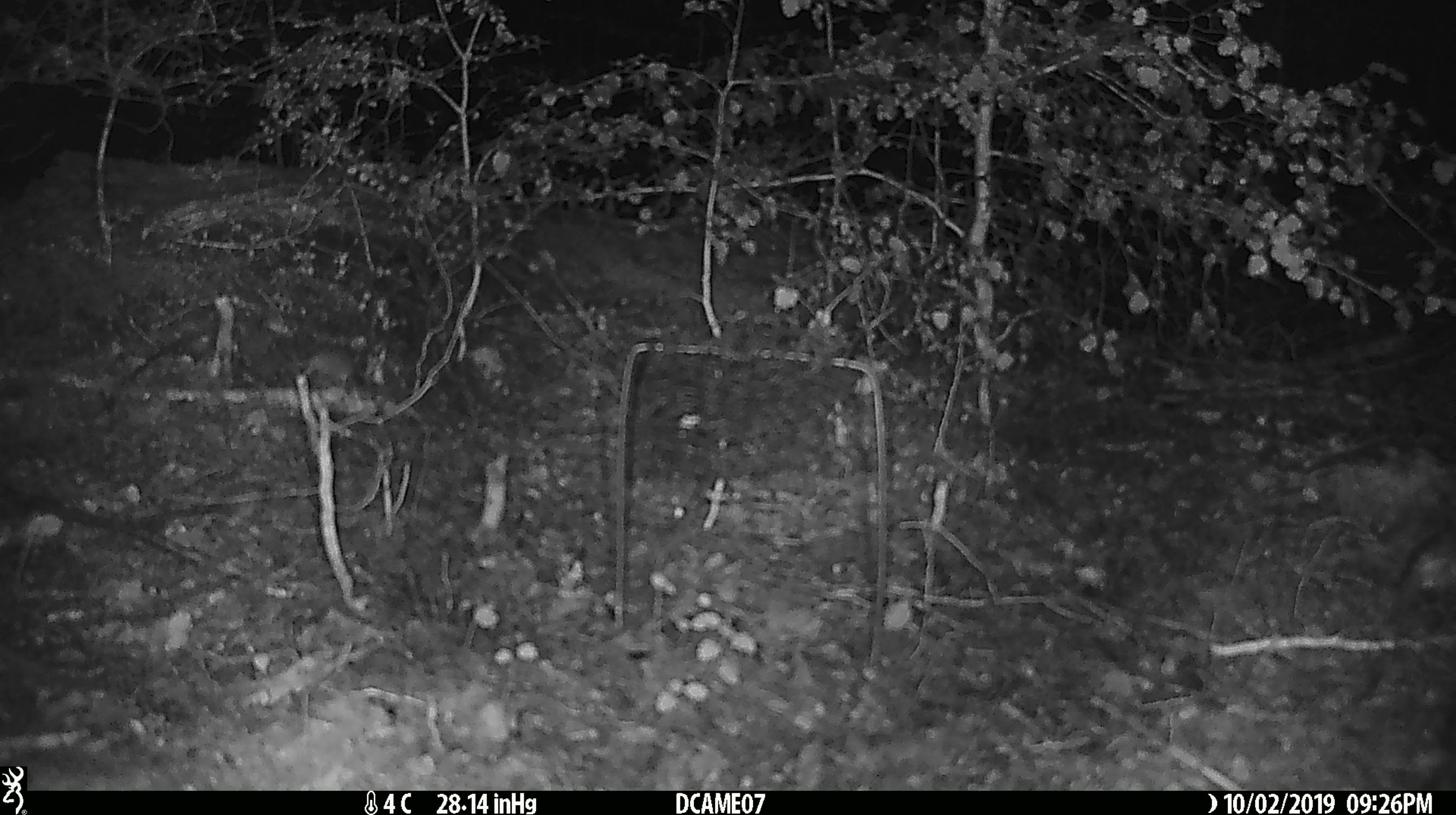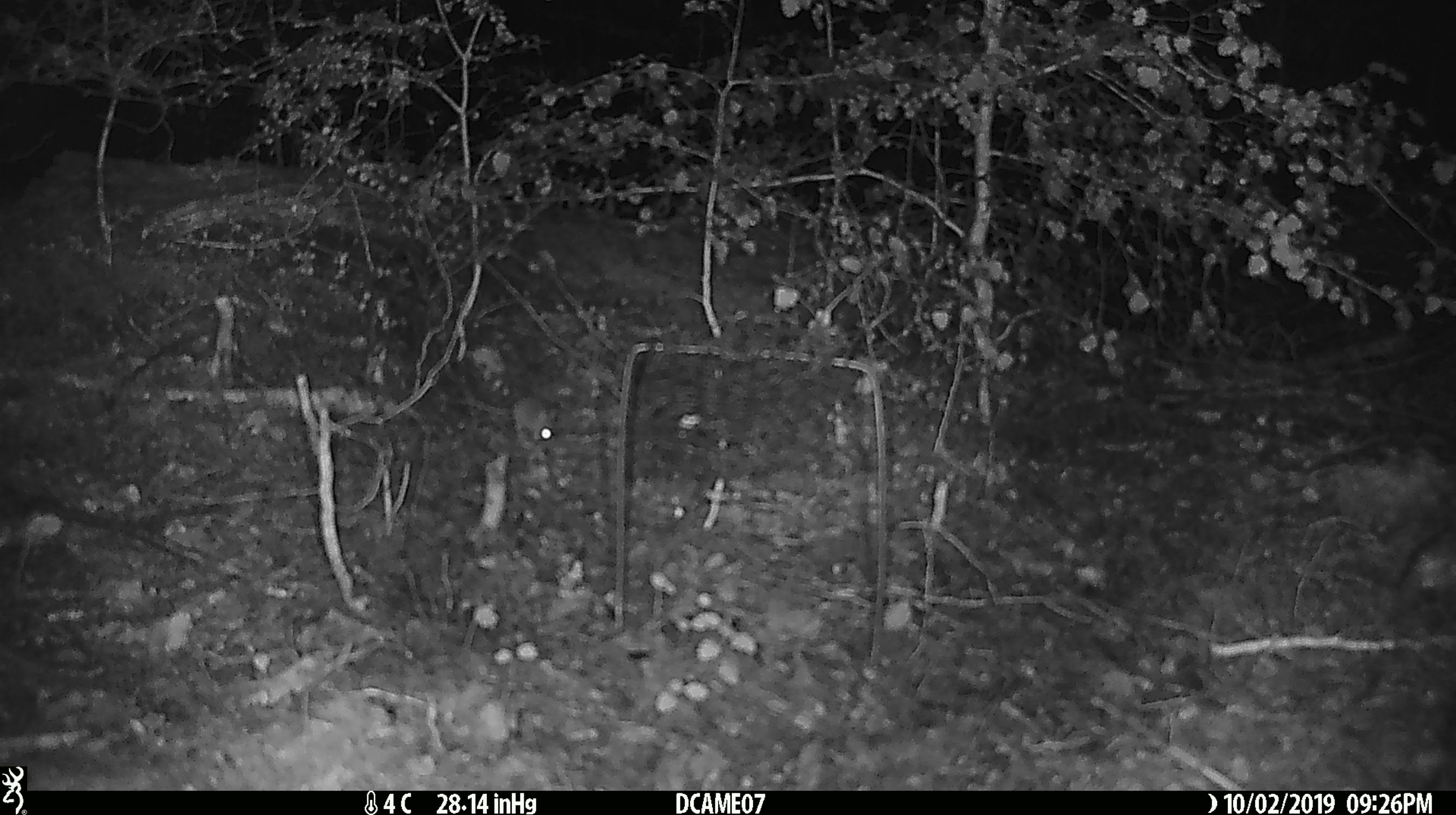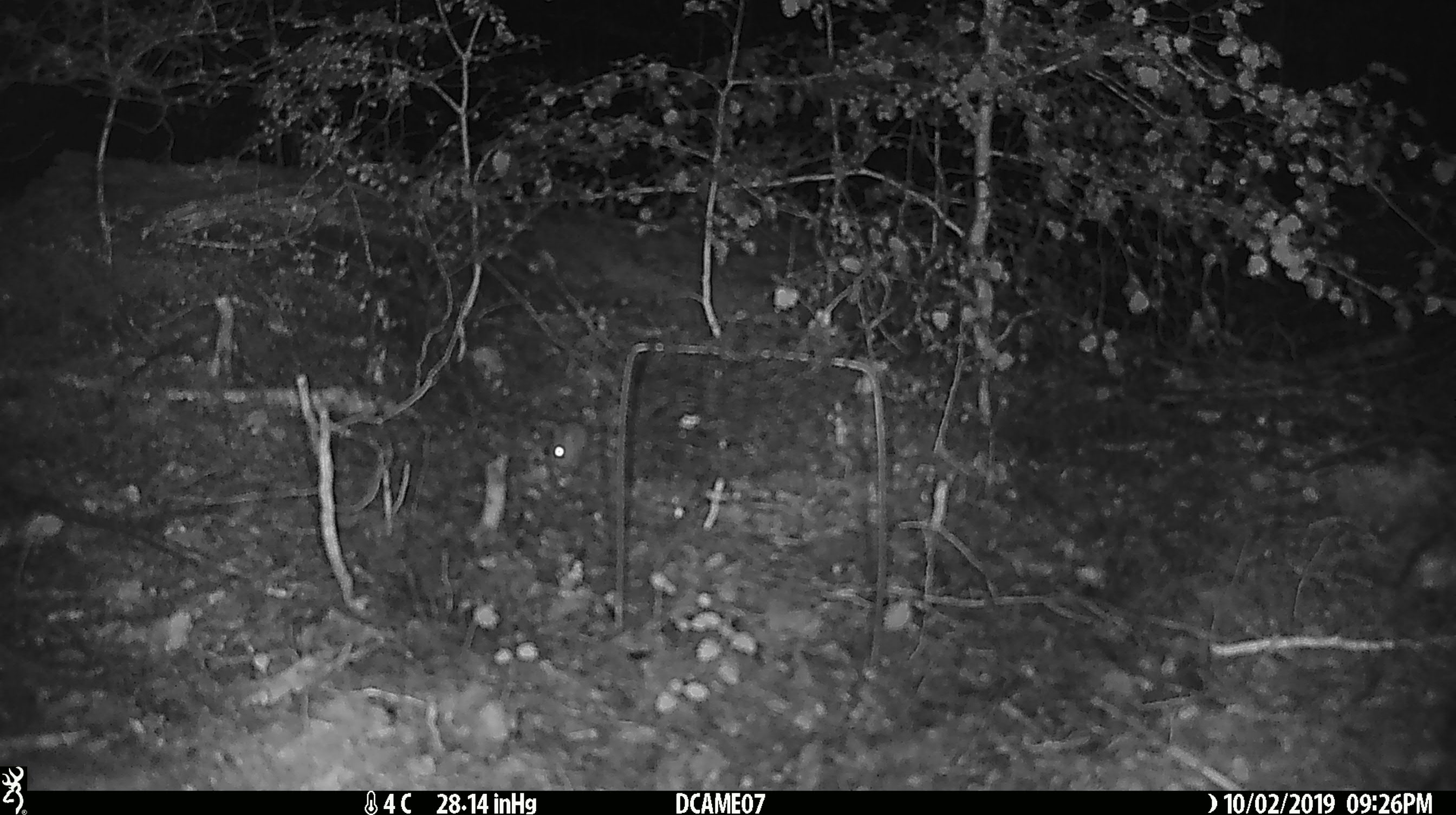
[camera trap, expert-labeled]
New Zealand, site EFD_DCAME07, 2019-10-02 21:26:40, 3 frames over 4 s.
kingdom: Animalia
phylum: Chordata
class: Mammalia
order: Rodentia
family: Muridae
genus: Mus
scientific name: Mus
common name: mouse